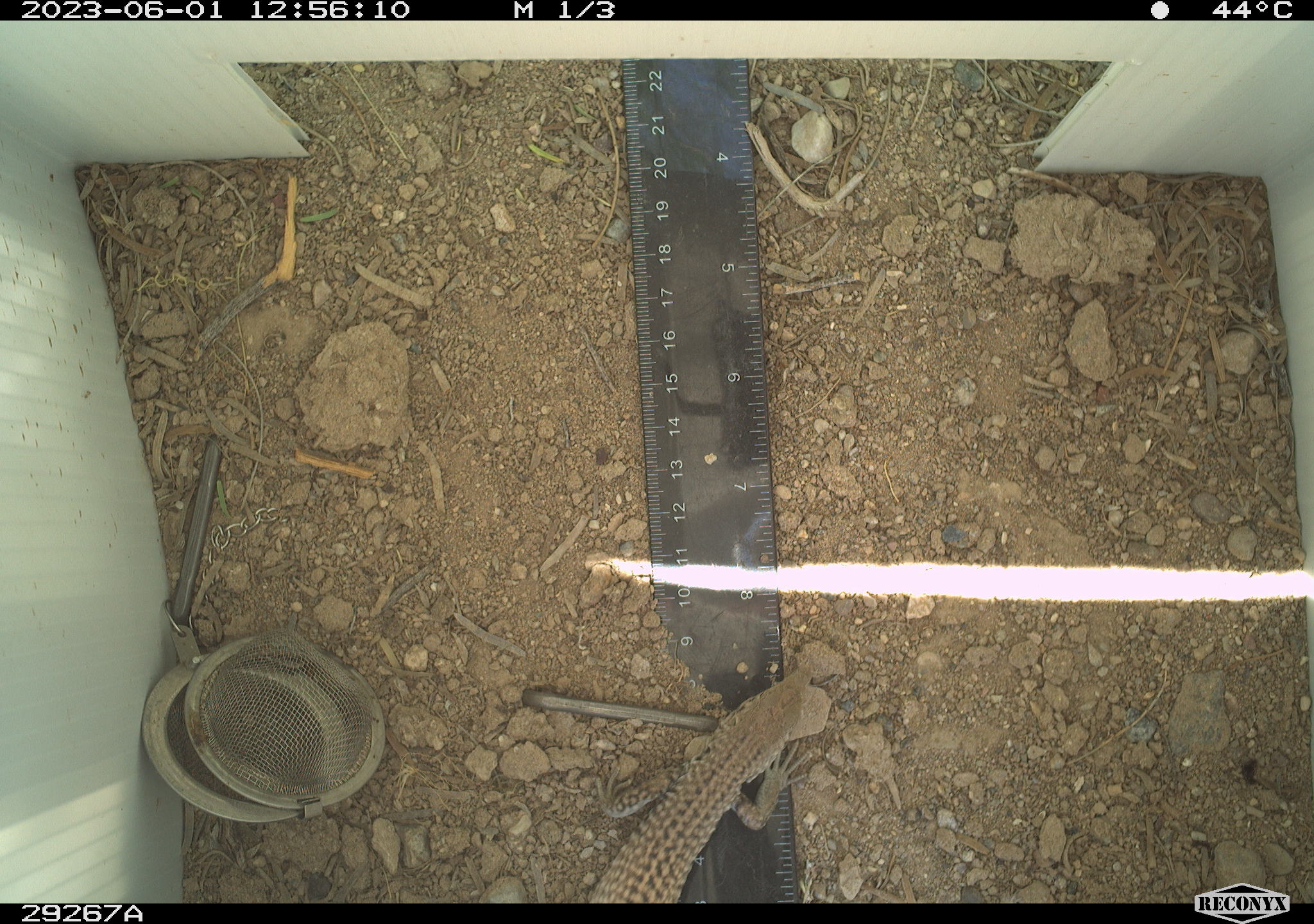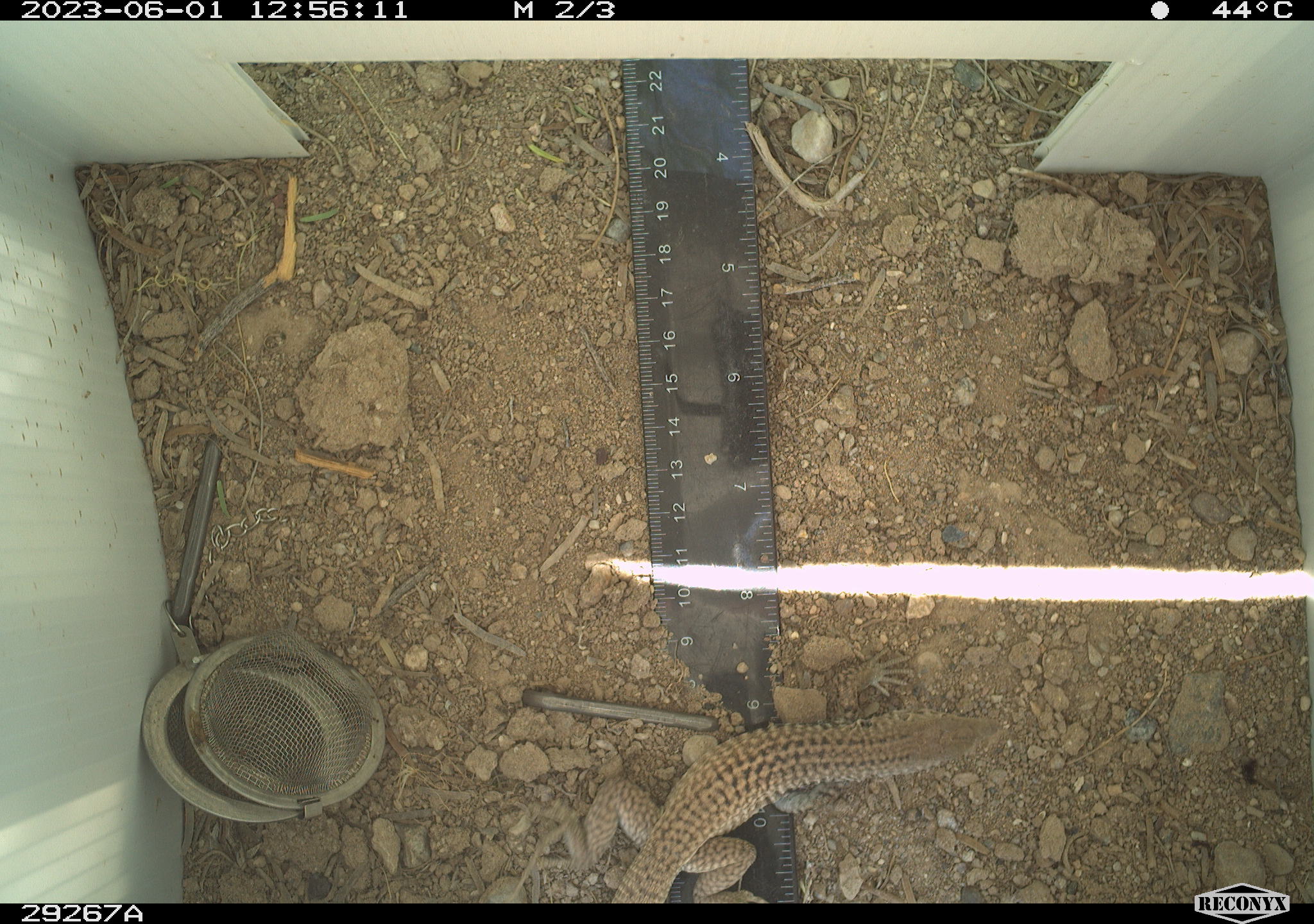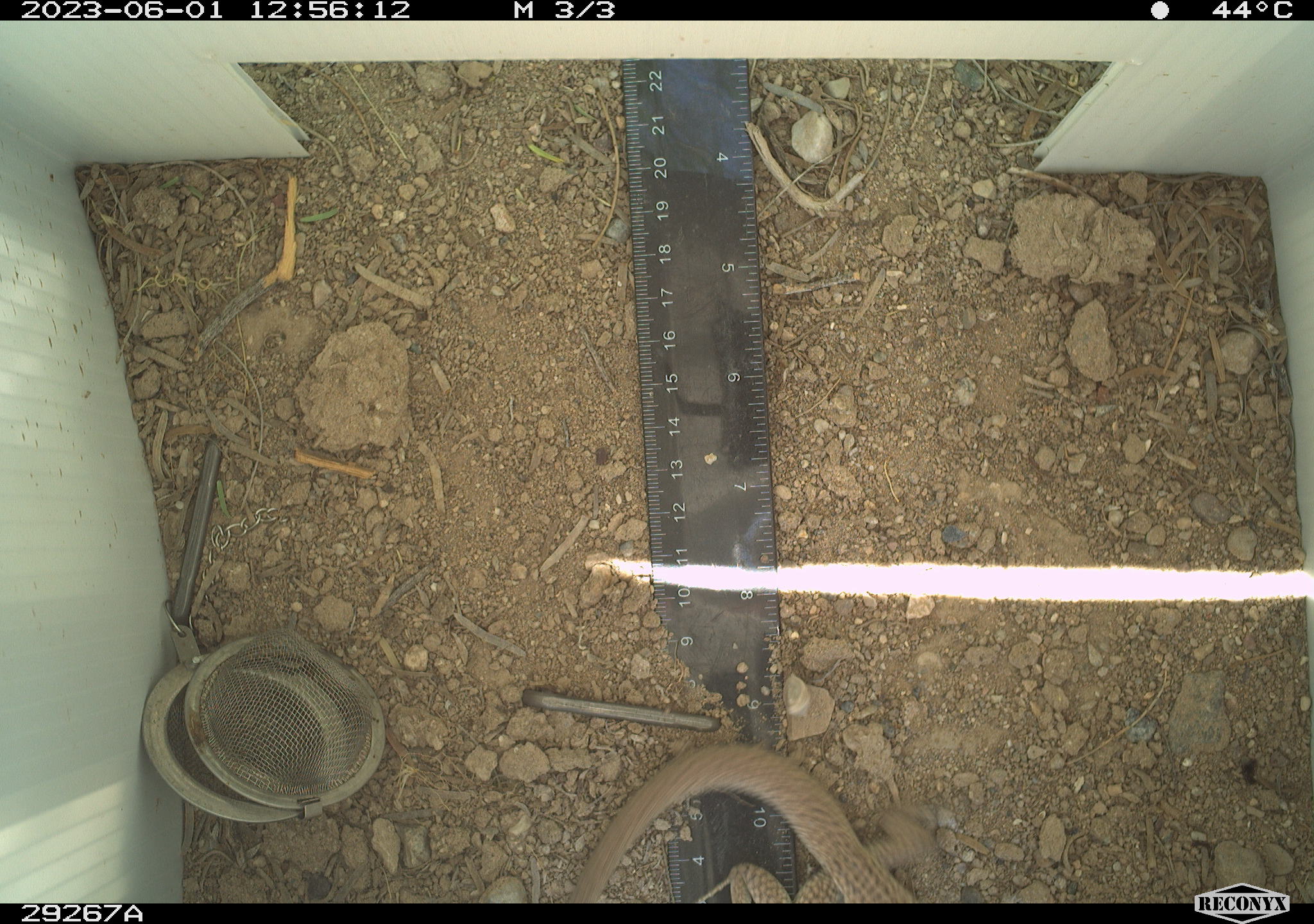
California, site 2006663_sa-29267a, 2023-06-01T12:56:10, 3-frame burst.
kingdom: Animalia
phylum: Chordata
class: Reptilia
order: Squamata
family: Teiidae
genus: Aspidoscelis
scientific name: Aspidoscelis tigris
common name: western whiptail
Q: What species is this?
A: Western whiptail (Aspidoscelis tigris).